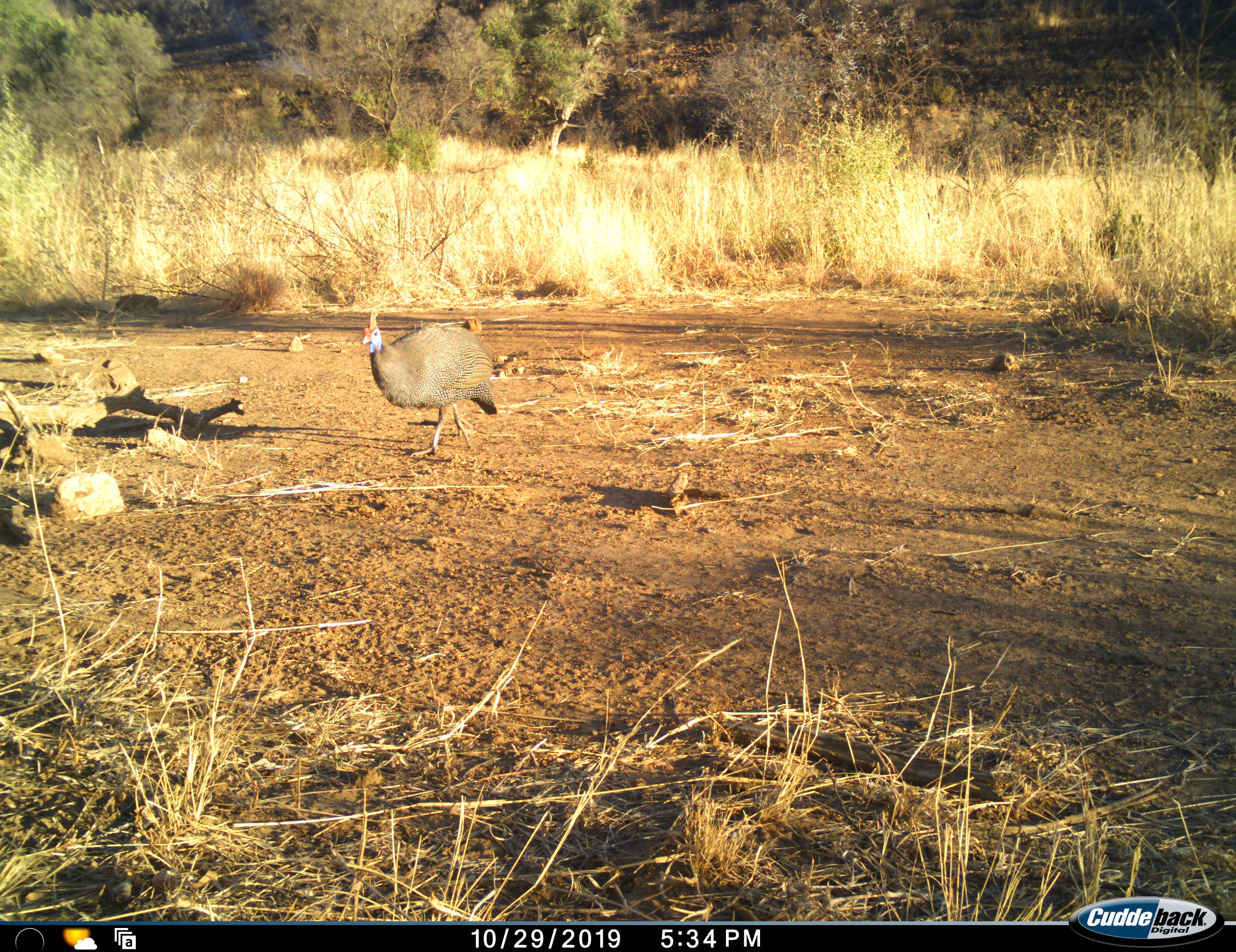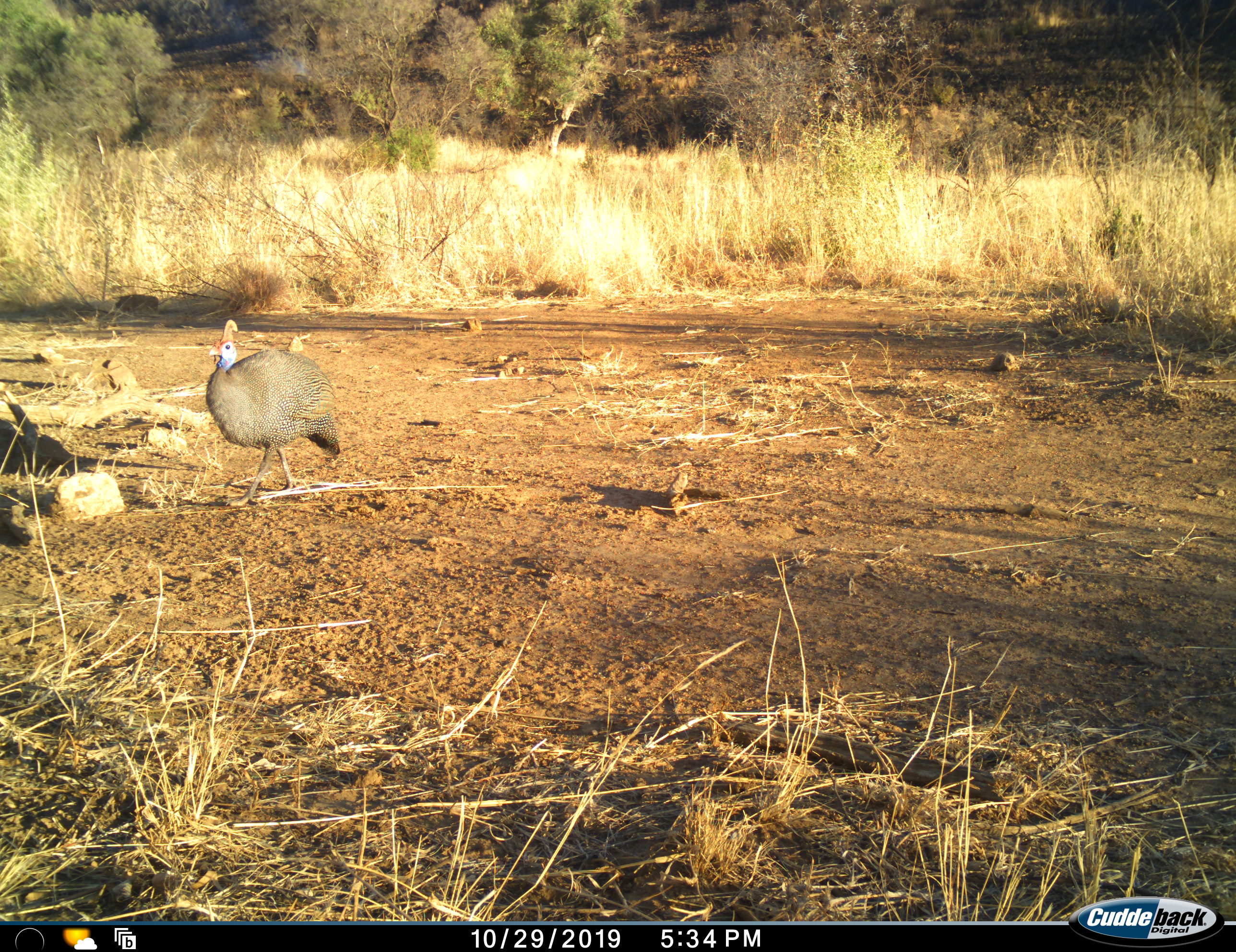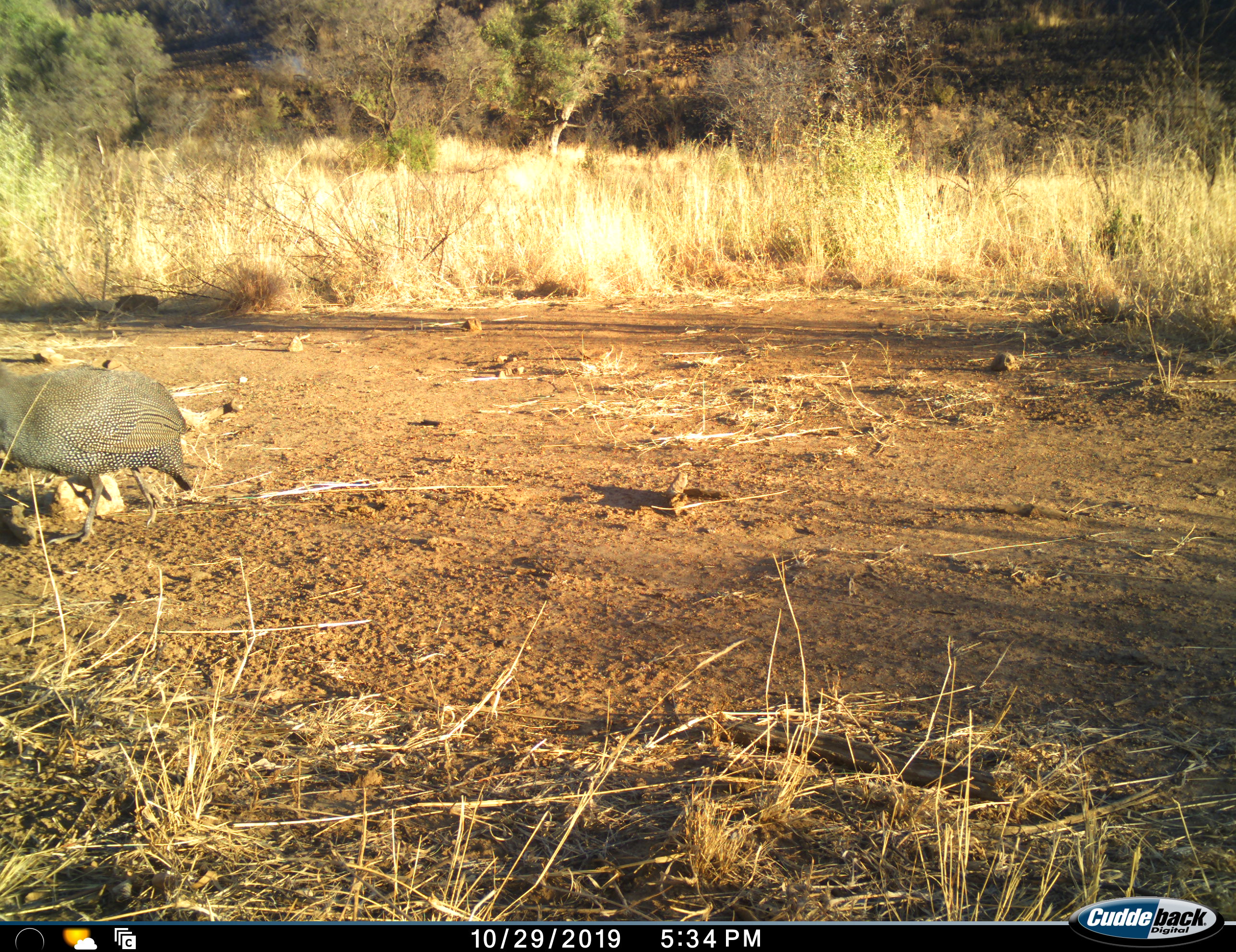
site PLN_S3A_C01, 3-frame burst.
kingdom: Animalia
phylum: Chordata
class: Aves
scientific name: Aves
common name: bird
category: birdother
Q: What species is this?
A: Birdother (bird) (Aves).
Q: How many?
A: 1.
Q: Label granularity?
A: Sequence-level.